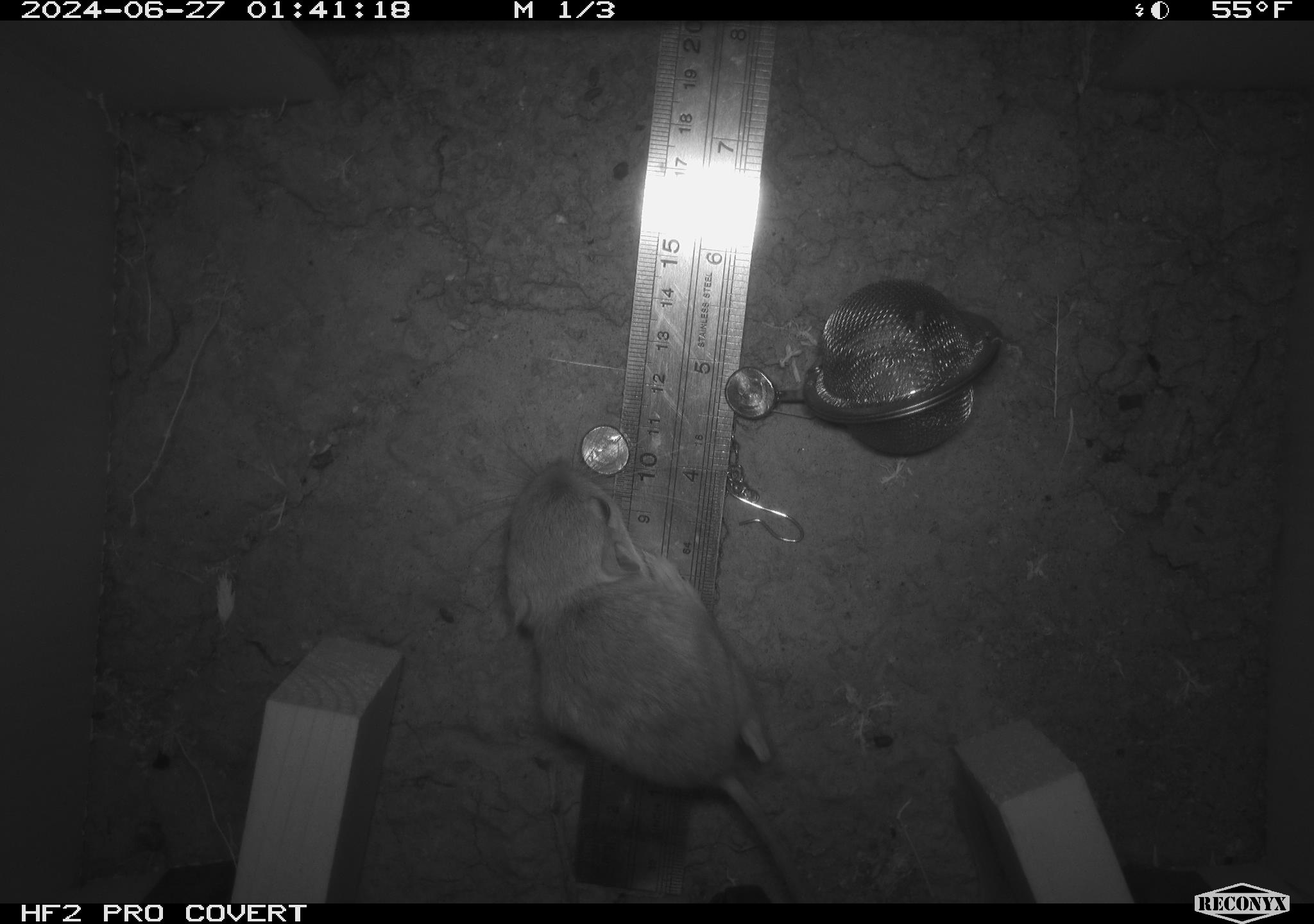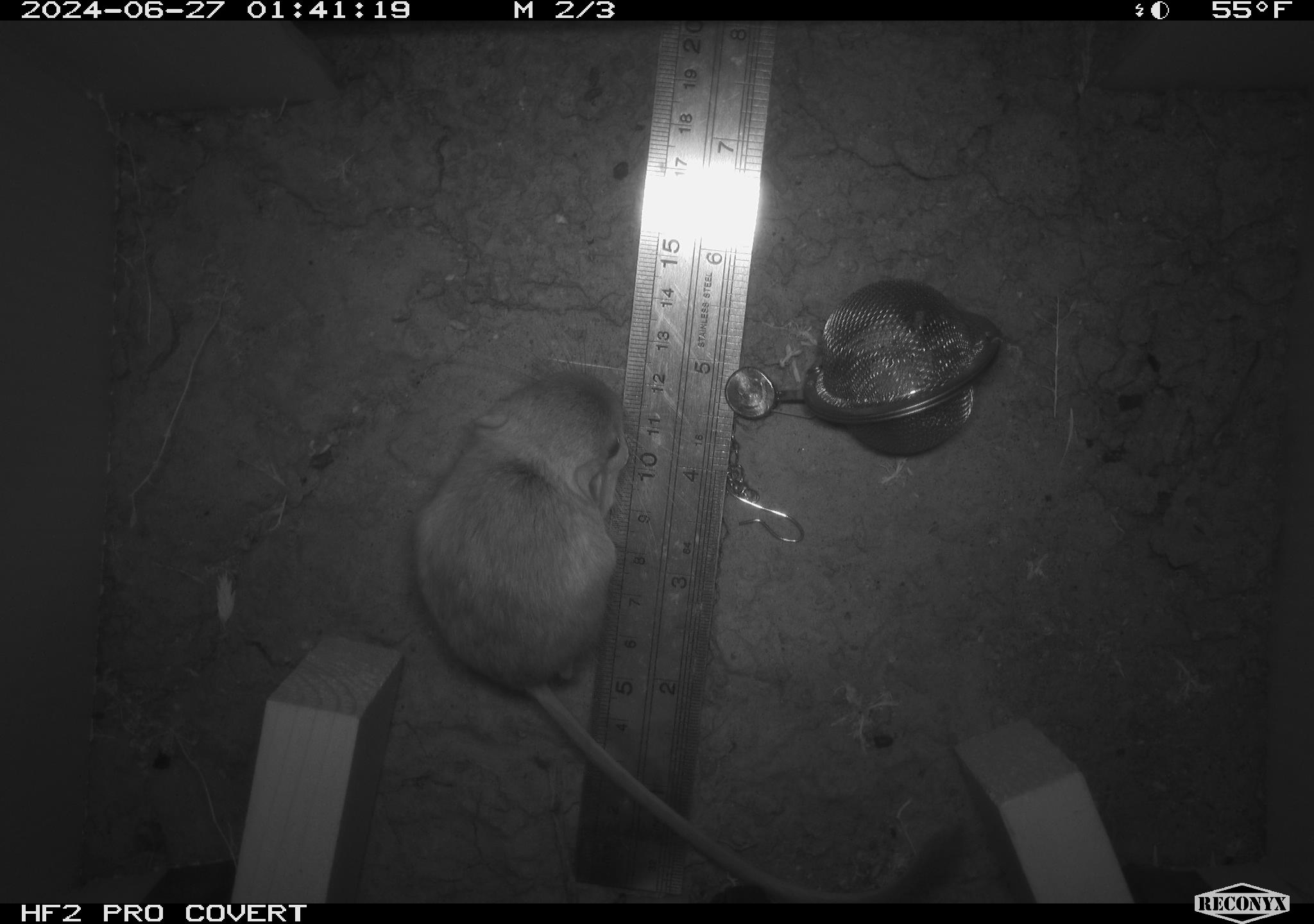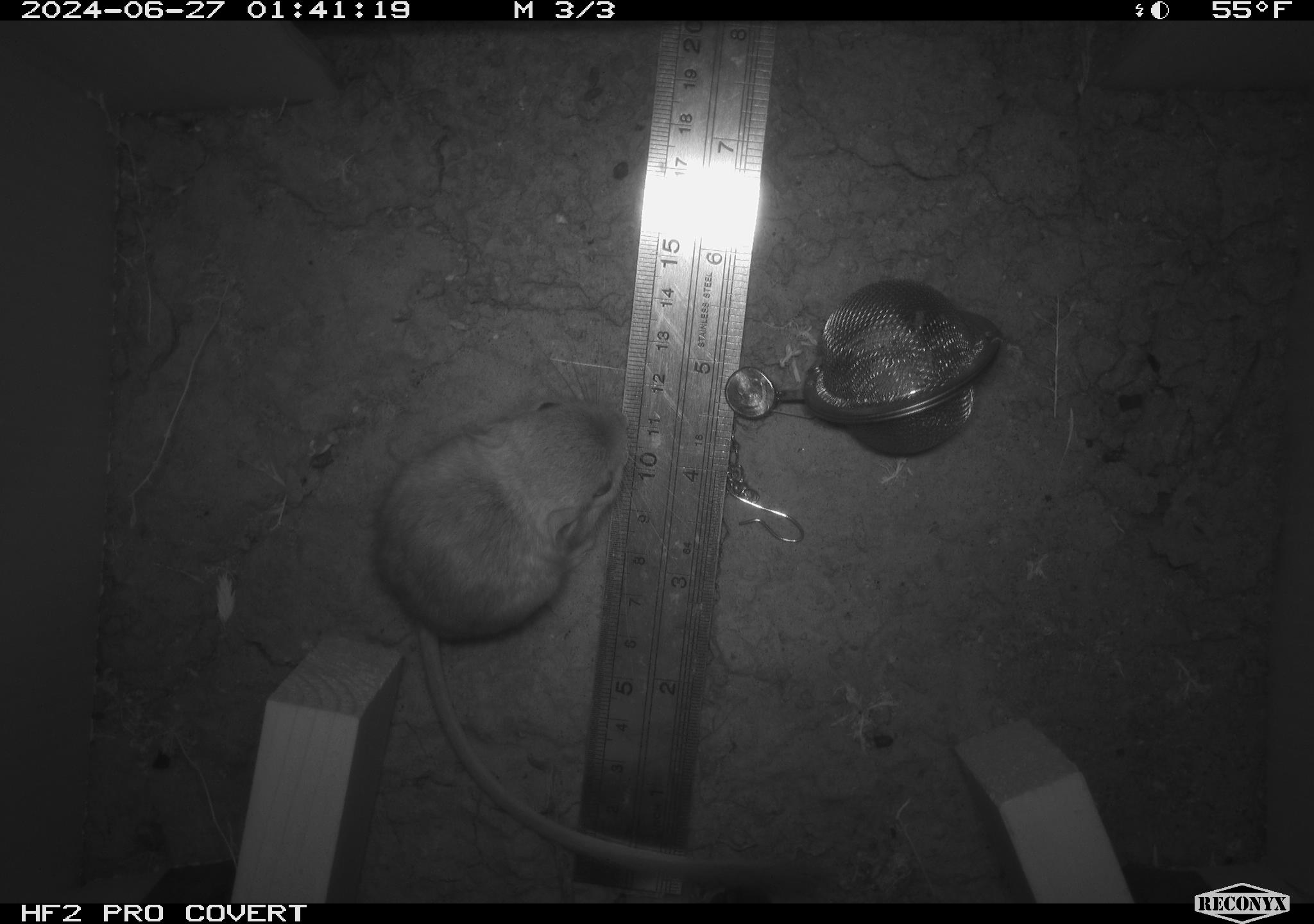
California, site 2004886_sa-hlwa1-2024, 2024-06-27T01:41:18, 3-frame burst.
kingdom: Animalia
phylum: Chordata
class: Mammalia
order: Rodentia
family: Heteromyidae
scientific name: Heteromyidae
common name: kangaroo rats and pocket mice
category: heteromyidae family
Heteromyidae family (kangaroo rats and pocket mice) (Heteromyidae).